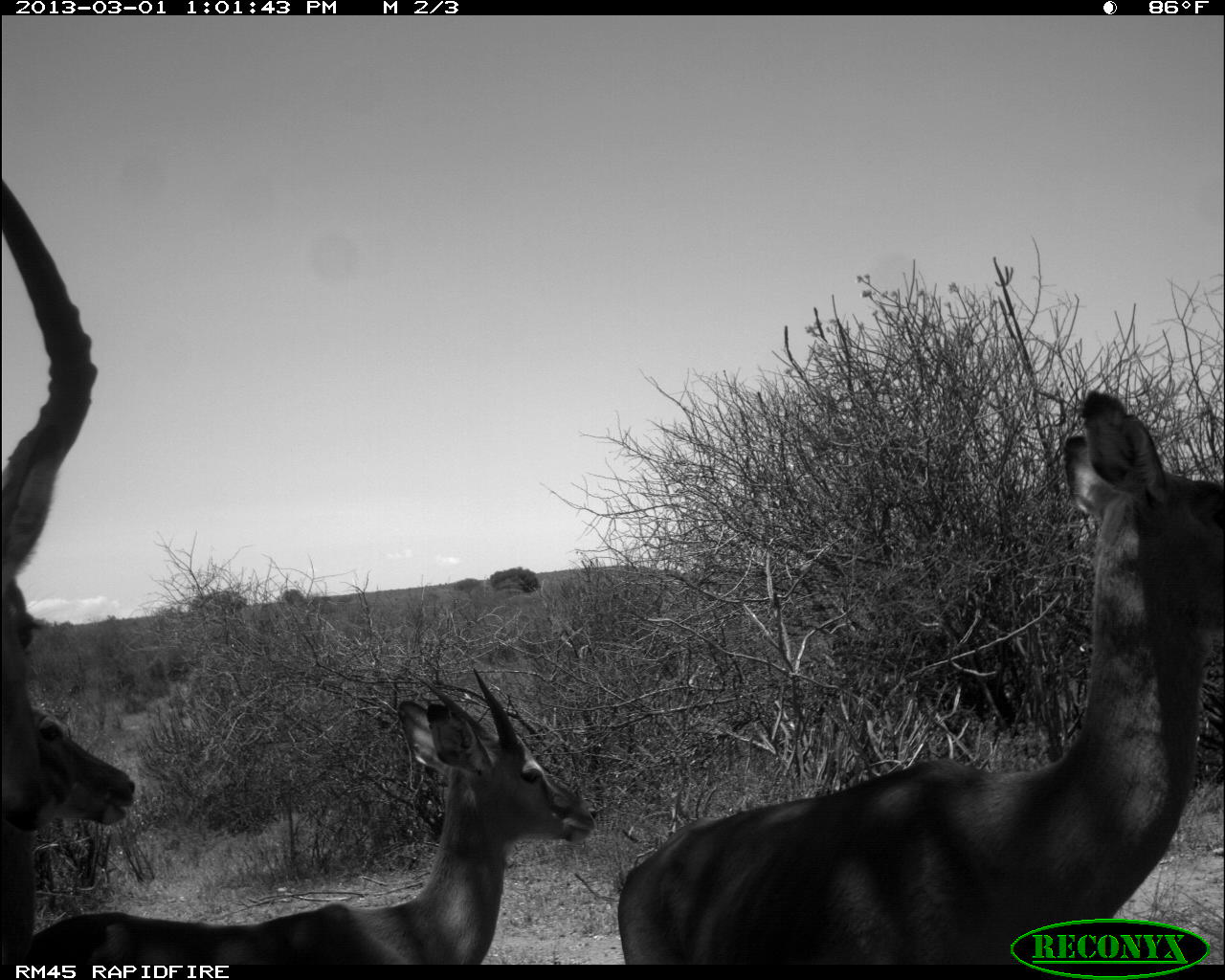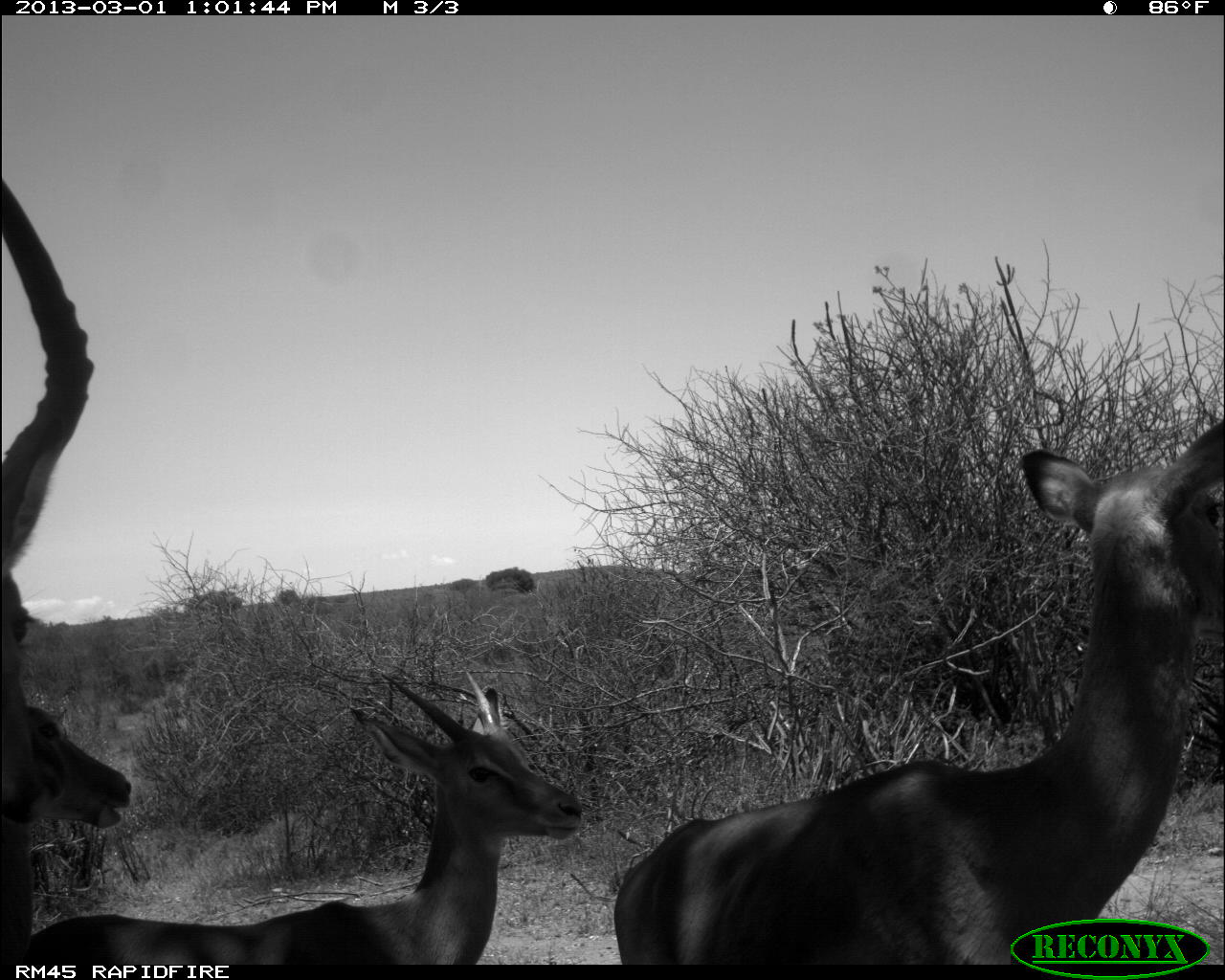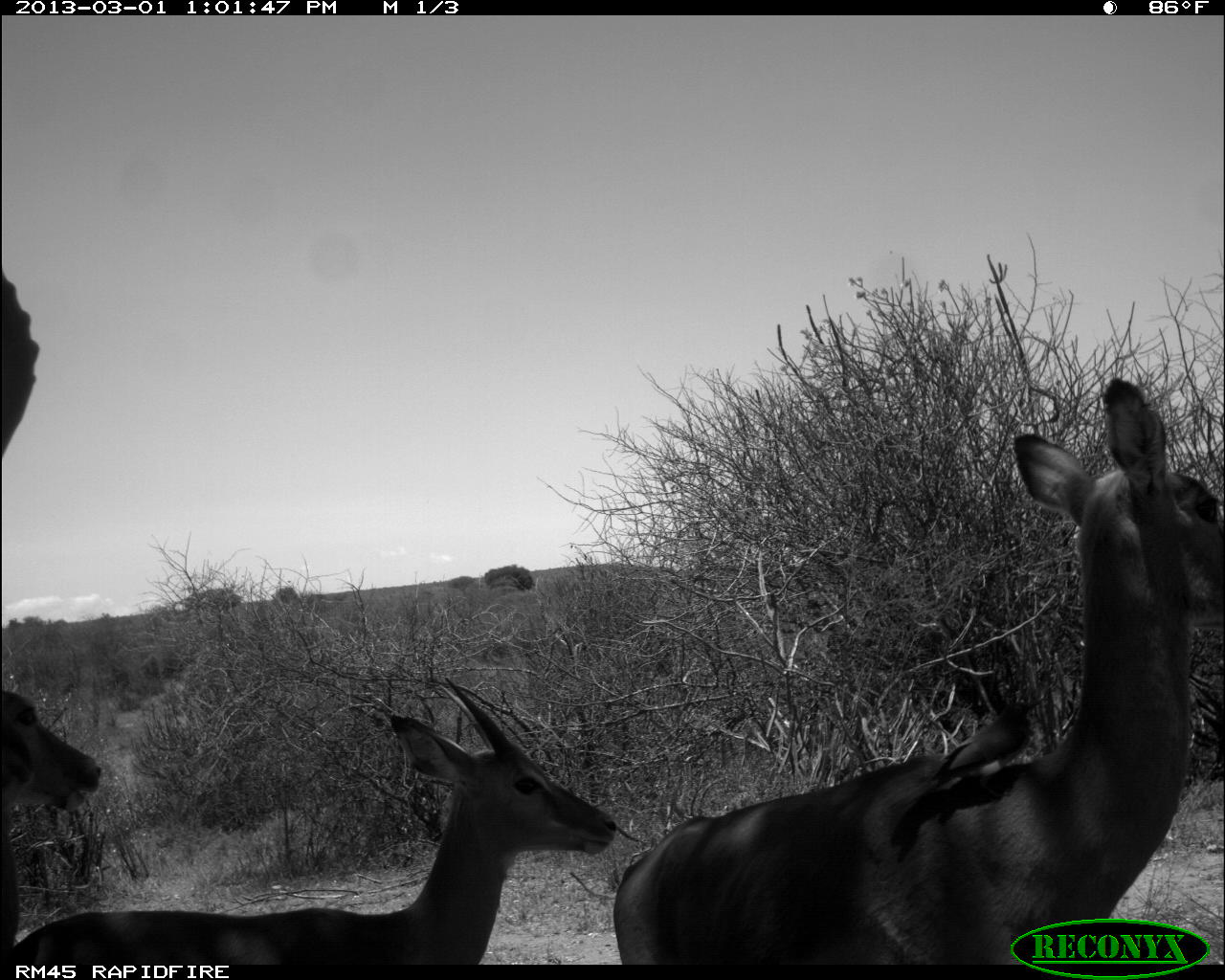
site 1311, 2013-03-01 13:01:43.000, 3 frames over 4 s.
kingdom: Animalia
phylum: Chordata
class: Mammalia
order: Artiodactyla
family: Bovidae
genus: Aepyceros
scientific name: Aepyceros melampus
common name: impala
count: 4